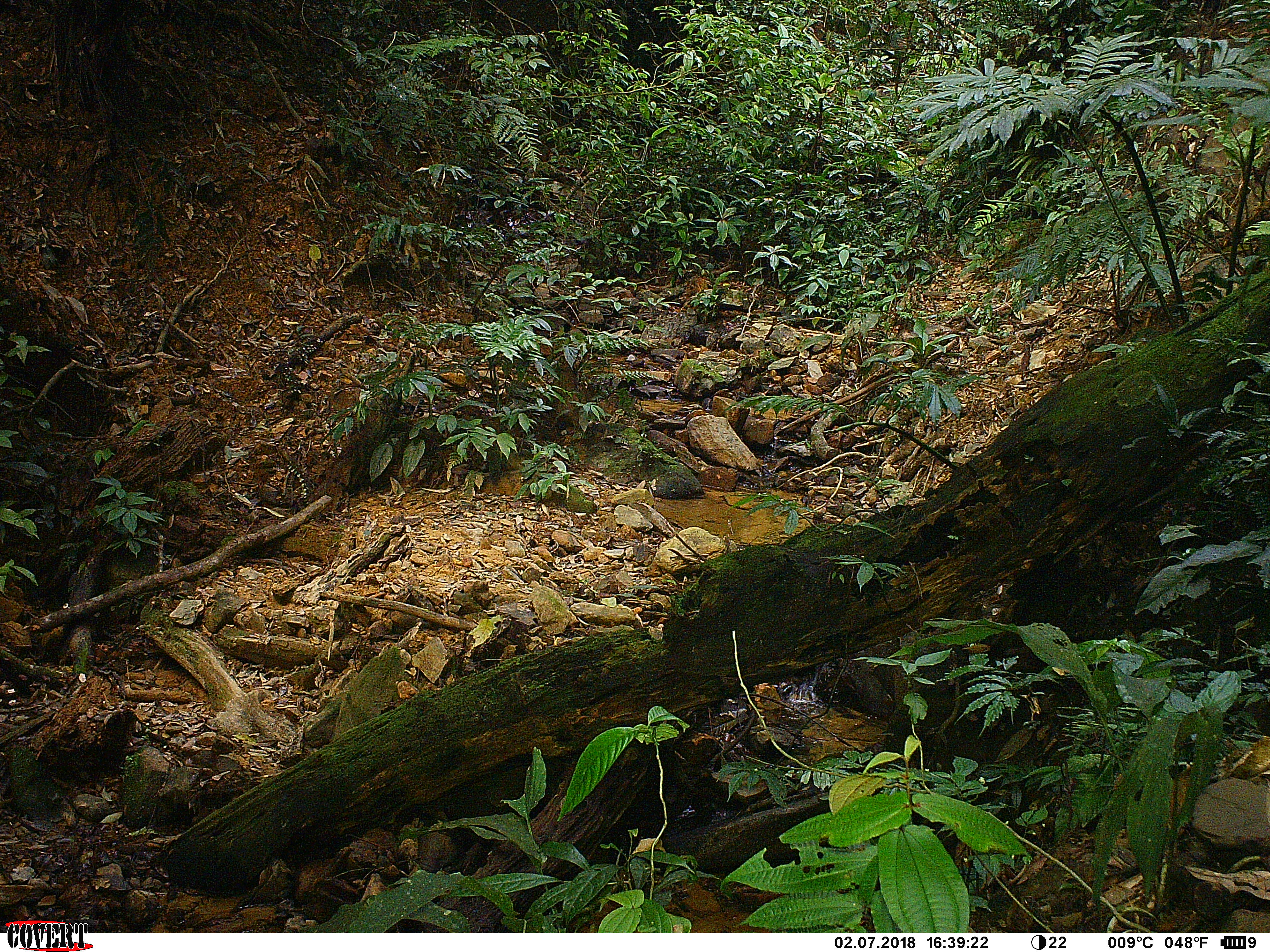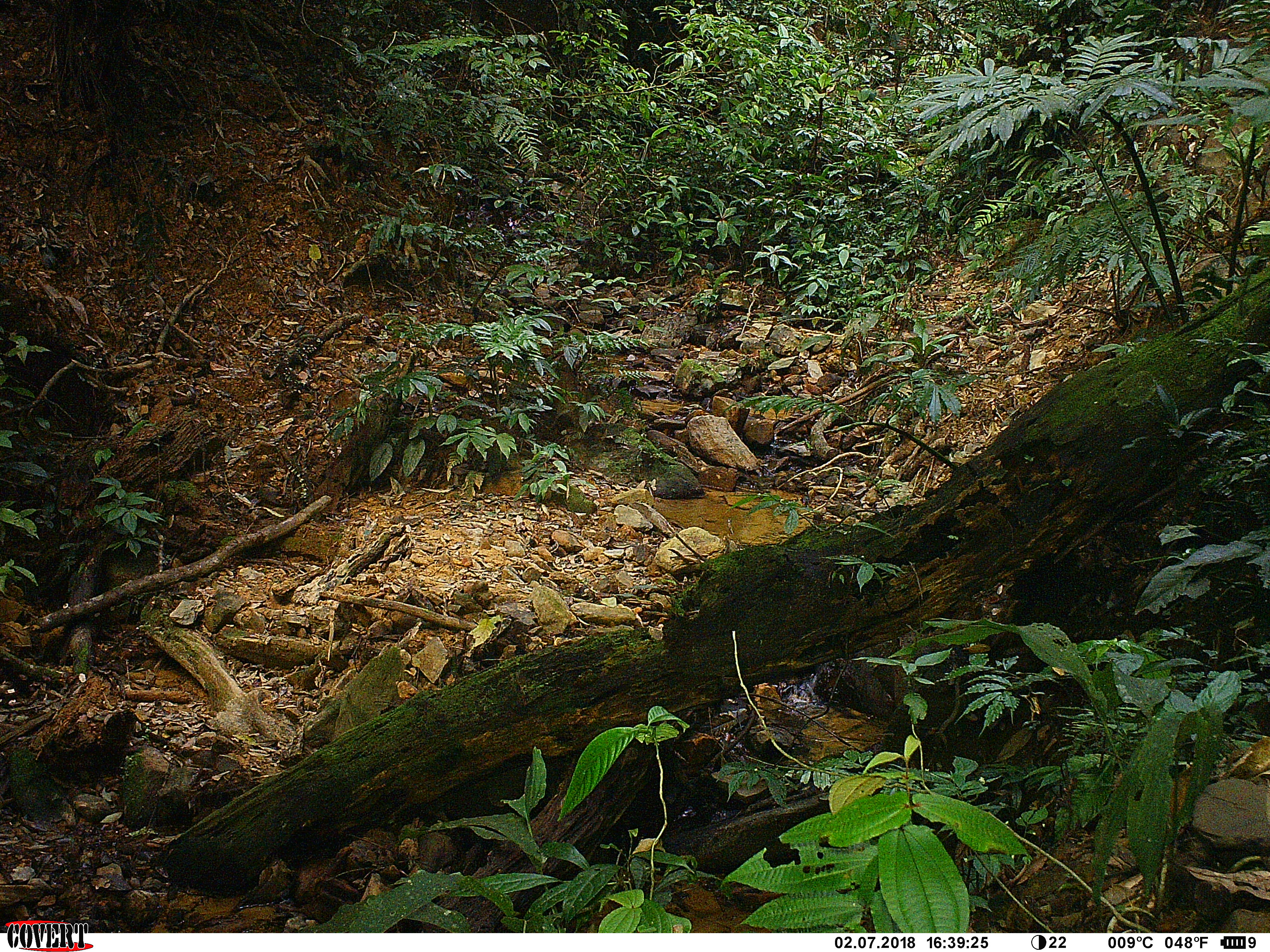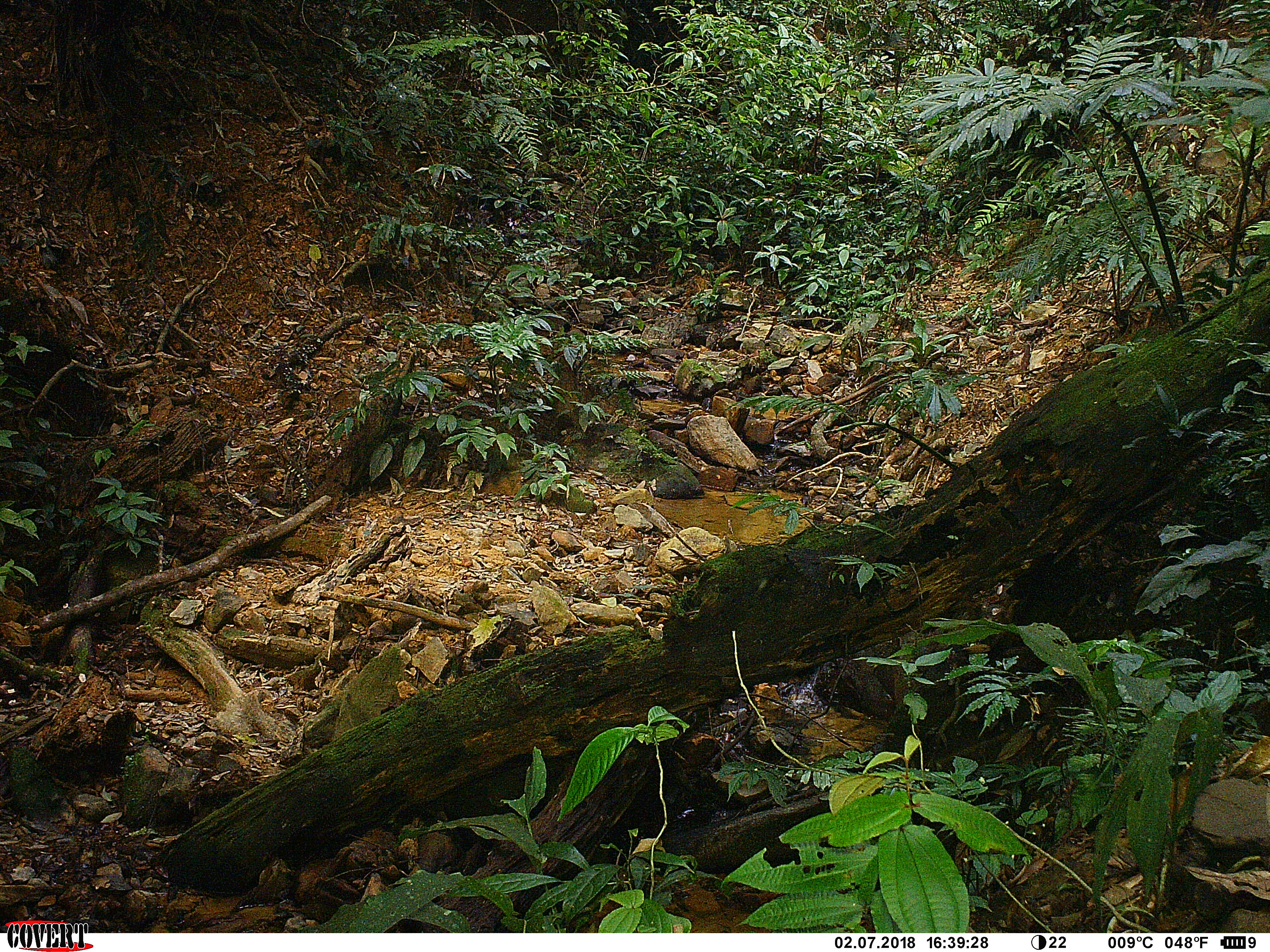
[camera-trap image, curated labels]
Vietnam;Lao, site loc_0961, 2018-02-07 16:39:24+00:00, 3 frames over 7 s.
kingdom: Animalia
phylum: Chordata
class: Mammalia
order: Primates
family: Cercopithecidae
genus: Macaca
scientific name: Macaca arctoides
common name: stump-tailed macaque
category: stump tailed macaque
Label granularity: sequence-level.